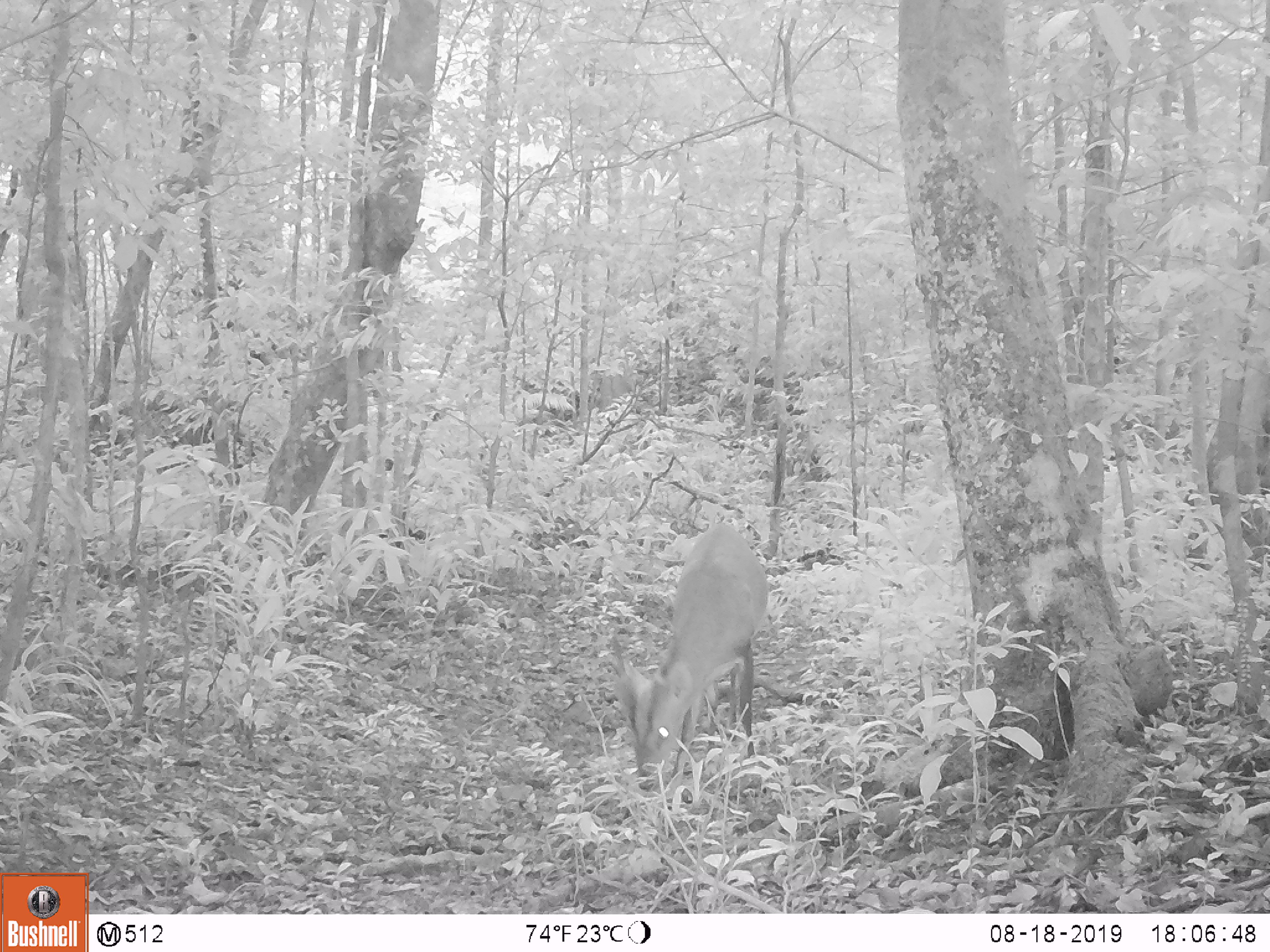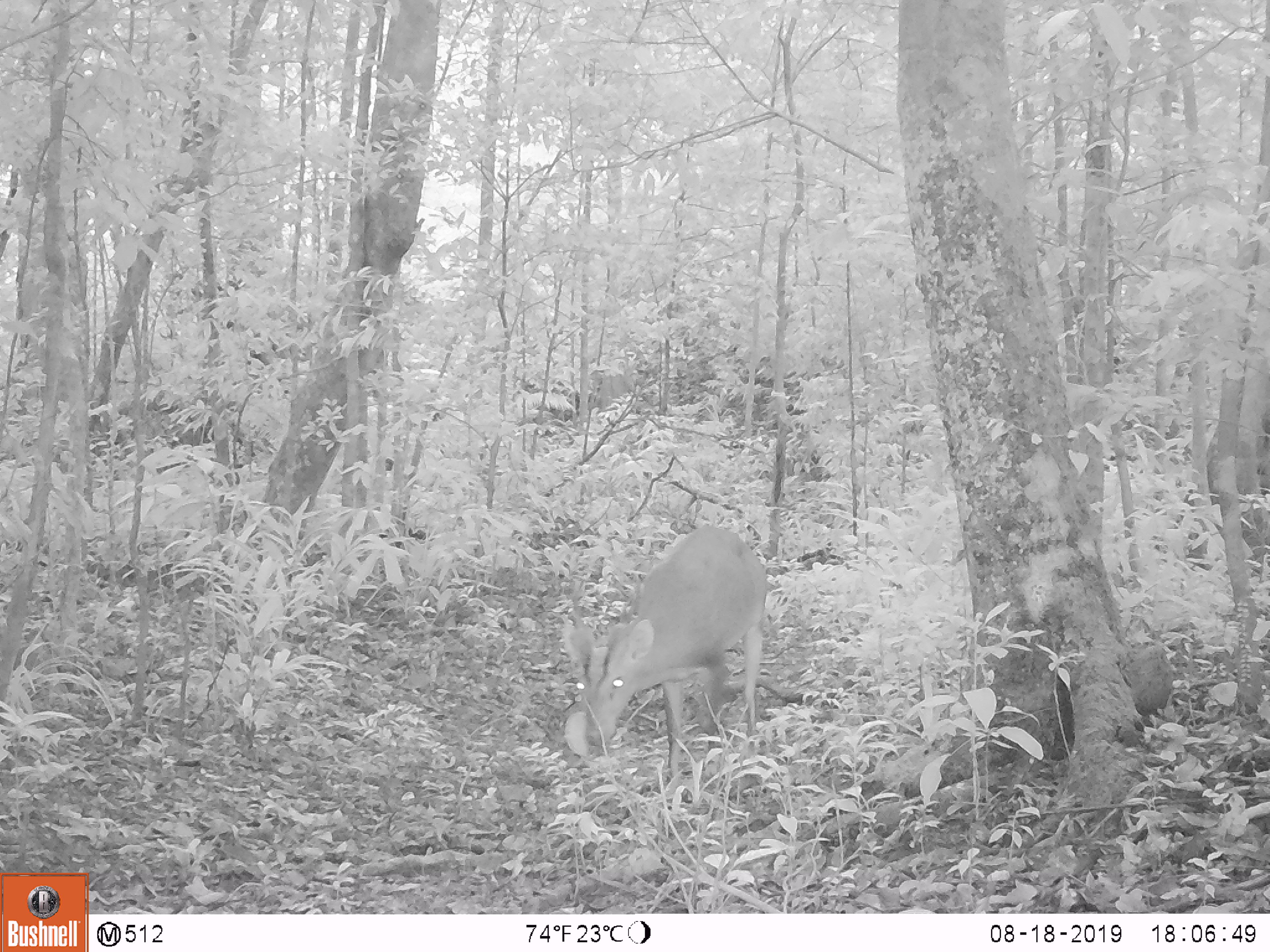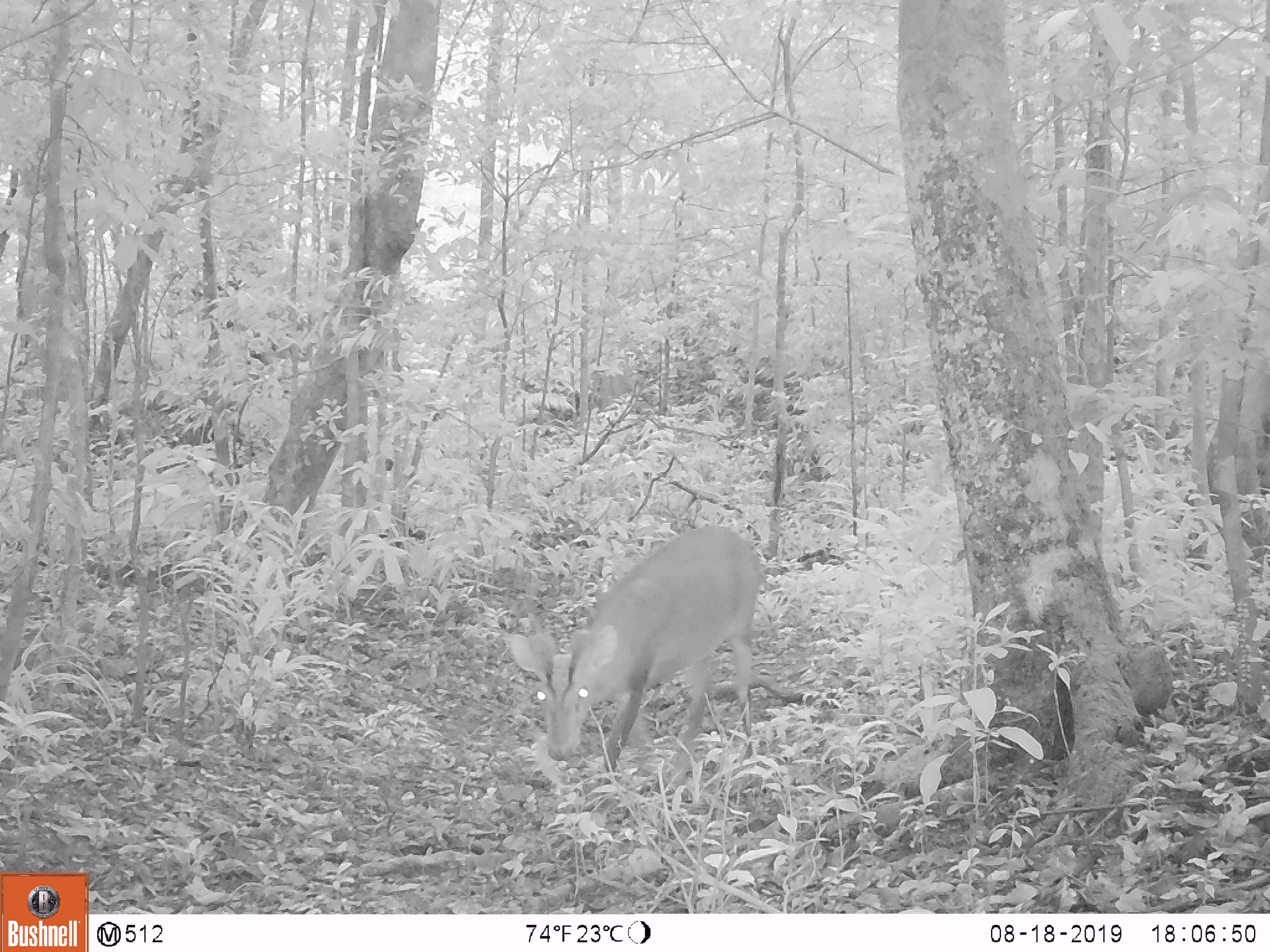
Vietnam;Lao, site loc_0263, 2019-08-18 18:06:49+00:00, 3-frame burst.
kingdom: Animalia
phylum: Chordata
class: Mammalia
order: Artiodactyla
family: Cervidae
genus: Muntiacus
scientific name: Muntiacus vuquangensis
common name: large-antlered muntjac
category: large antlered muntjac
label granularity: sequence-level